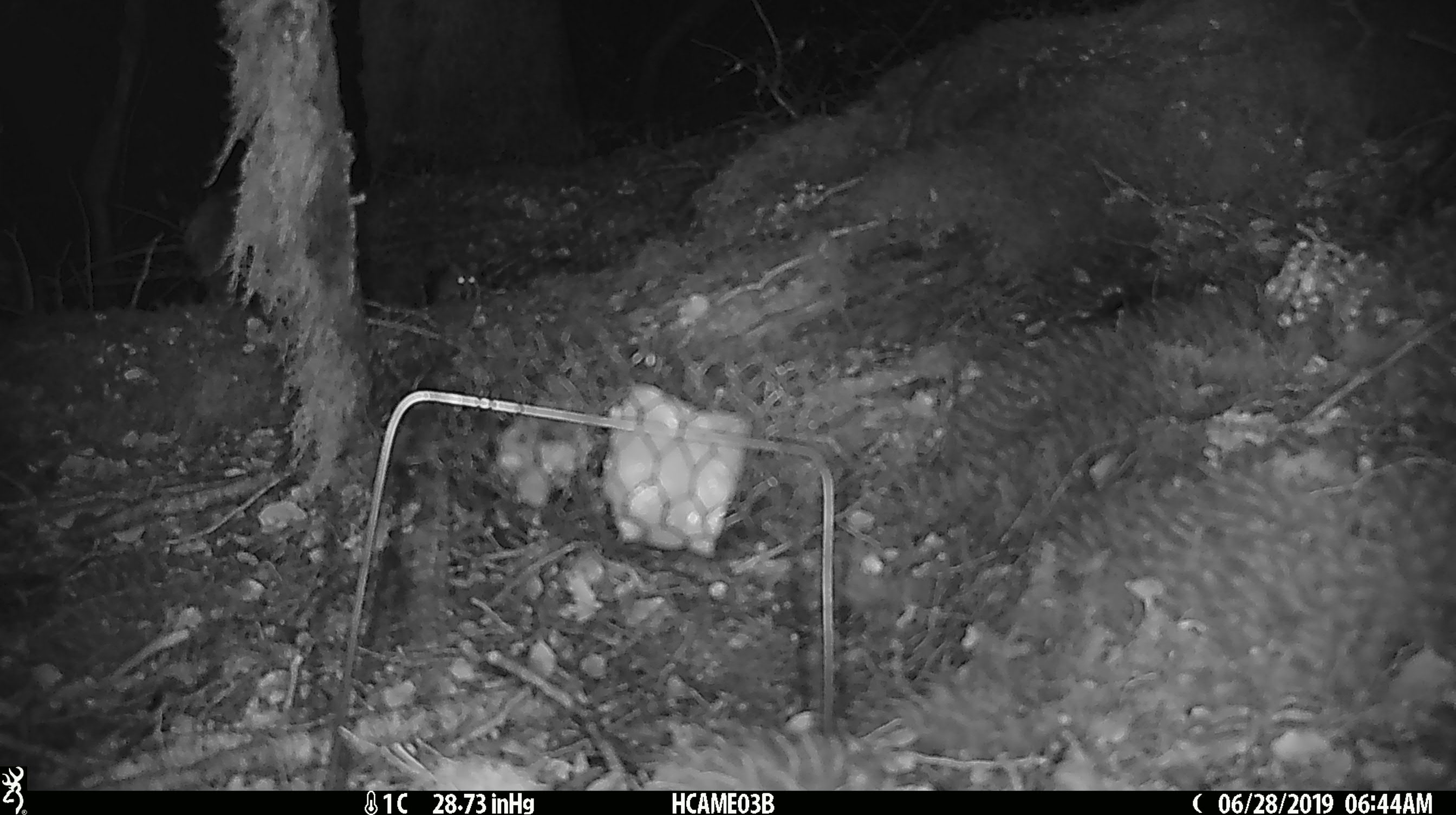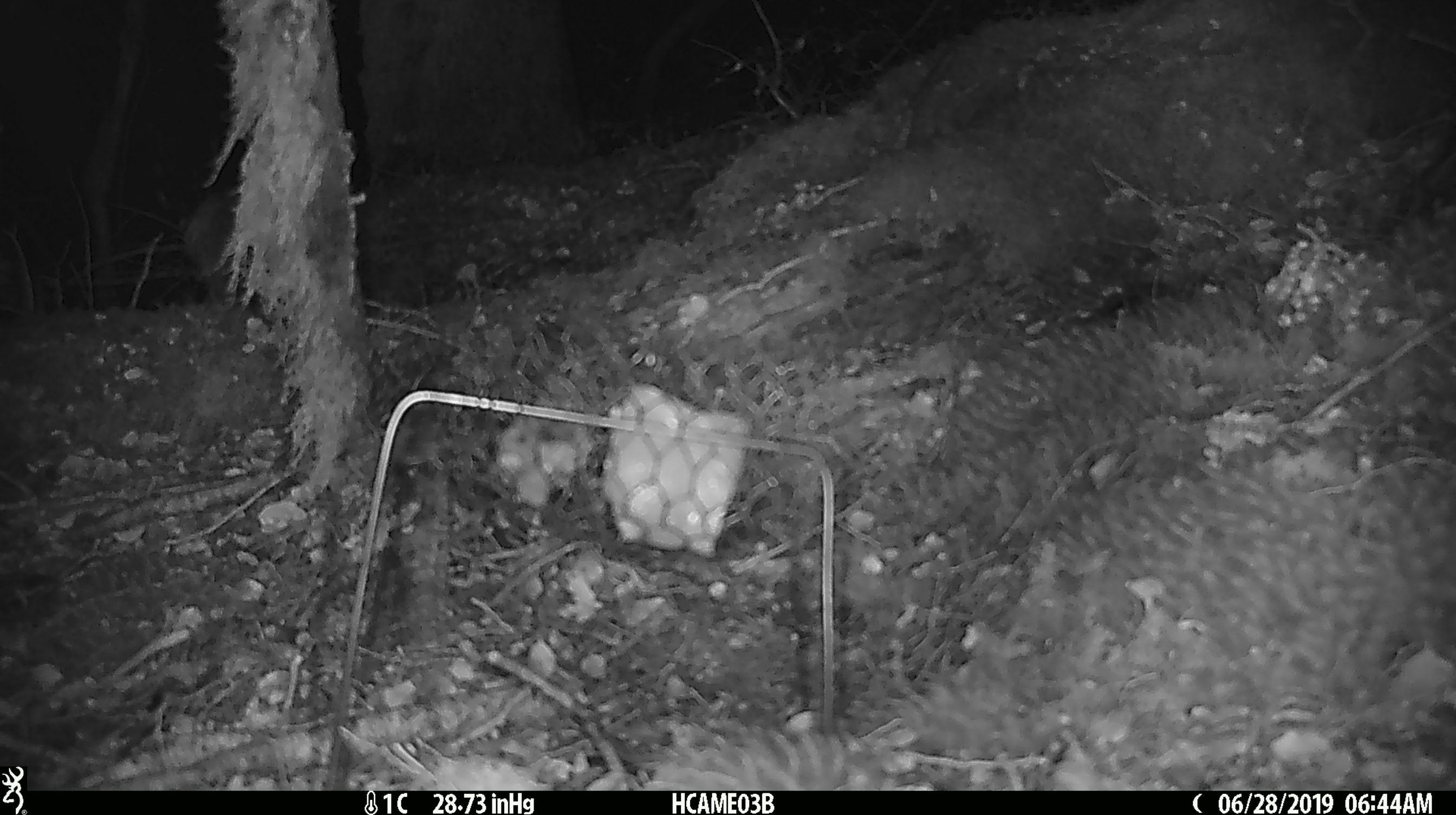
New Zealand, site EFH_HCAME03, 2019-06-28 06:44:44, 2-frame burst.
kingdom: Animalia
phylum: Chordata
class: Mammalia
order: Rodentia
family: Muridae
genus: Mus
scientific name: Mus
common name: mouse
Mouse (Mus).